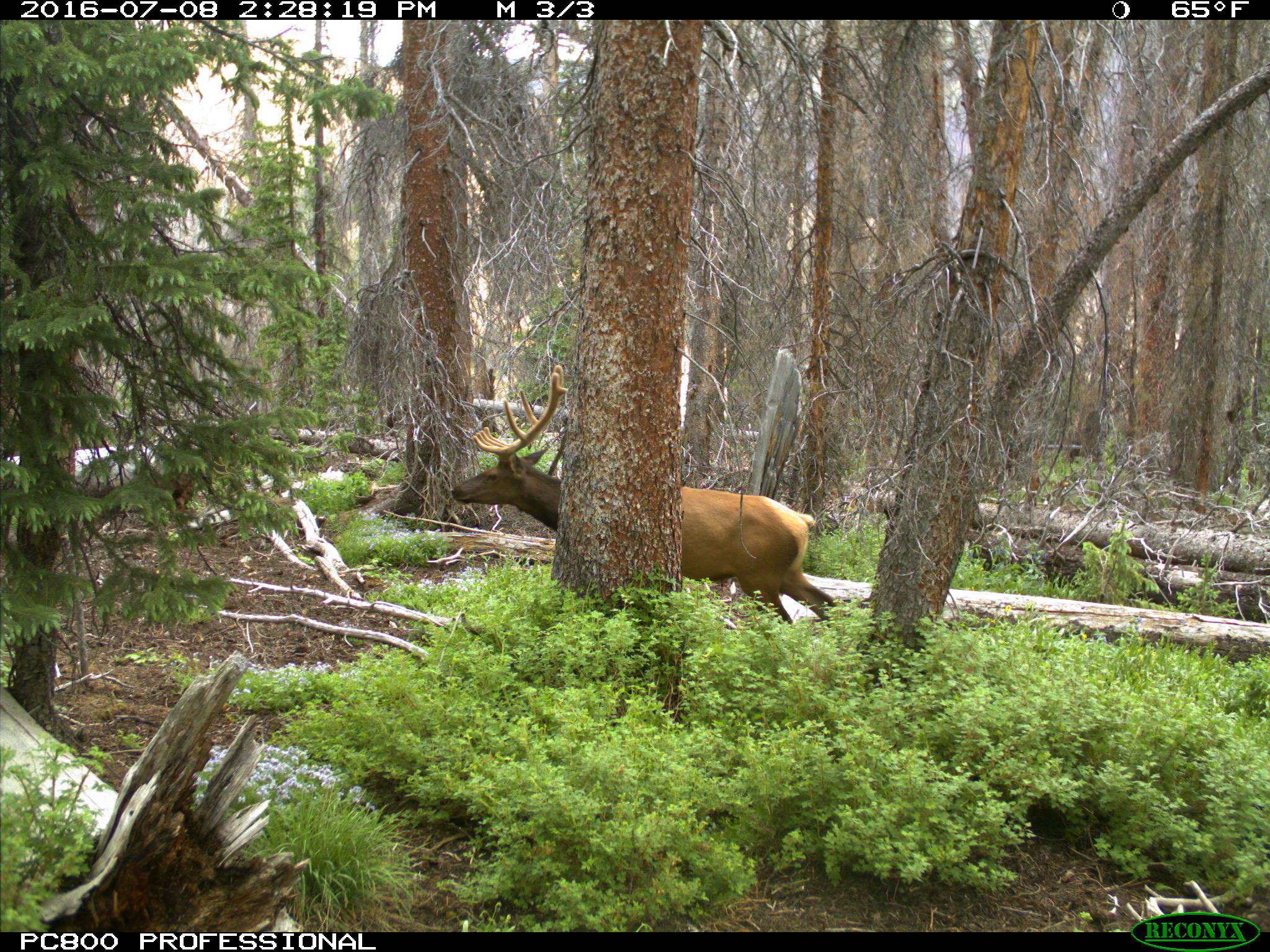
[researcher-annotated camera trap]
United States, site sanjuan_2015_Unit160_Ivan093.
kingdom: Animalia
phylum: Chordata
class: Mammalia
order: Artiodactyla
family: Cervidae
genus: Cervus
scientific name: Cervus elaphus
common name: red deer